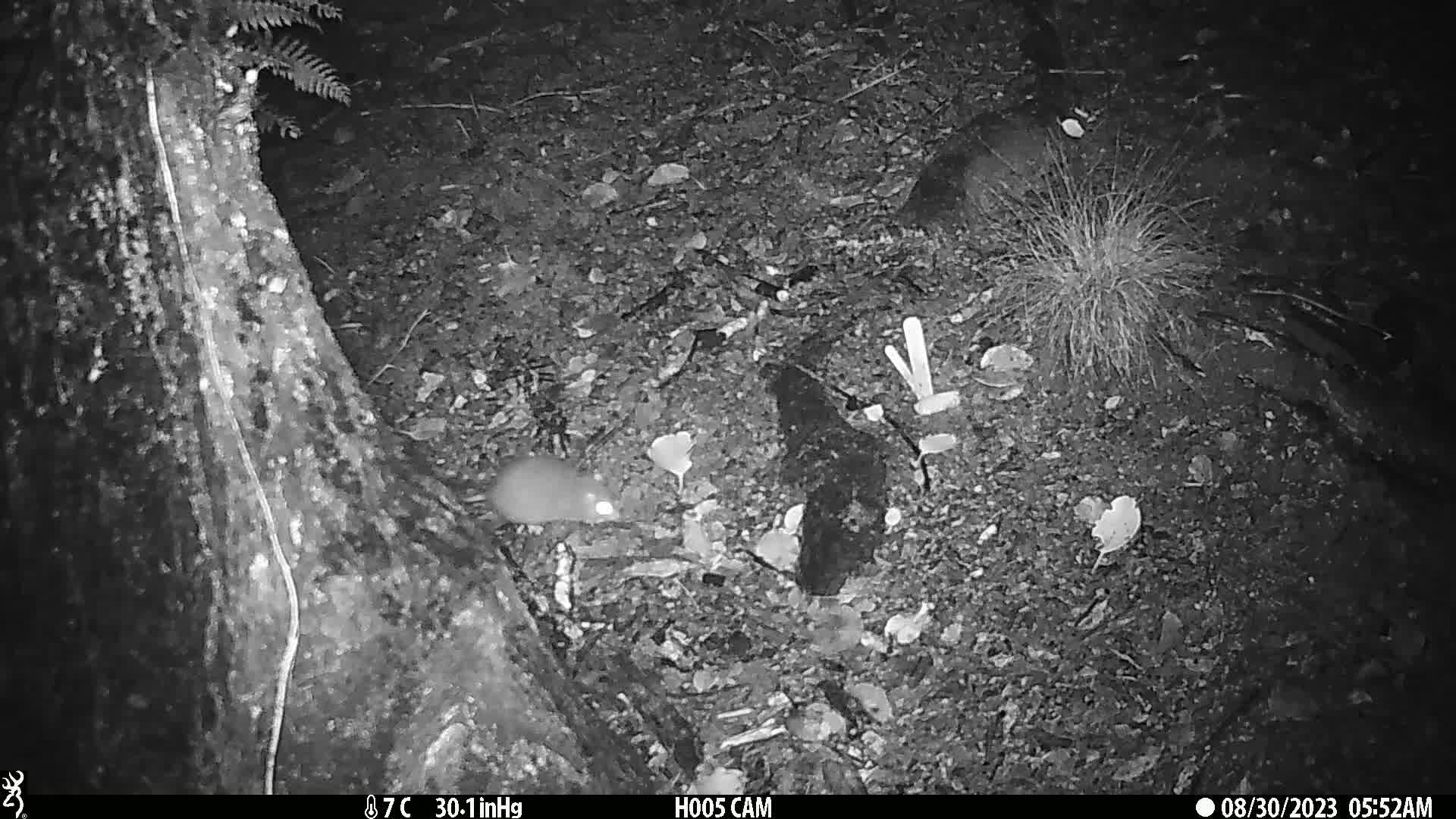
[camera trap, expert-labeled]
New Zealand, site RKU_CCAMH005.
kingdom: Animalia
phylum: Chordata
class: Mammalia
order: Rodentia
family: Muridae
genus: Rattus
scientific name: Rattus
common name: rat